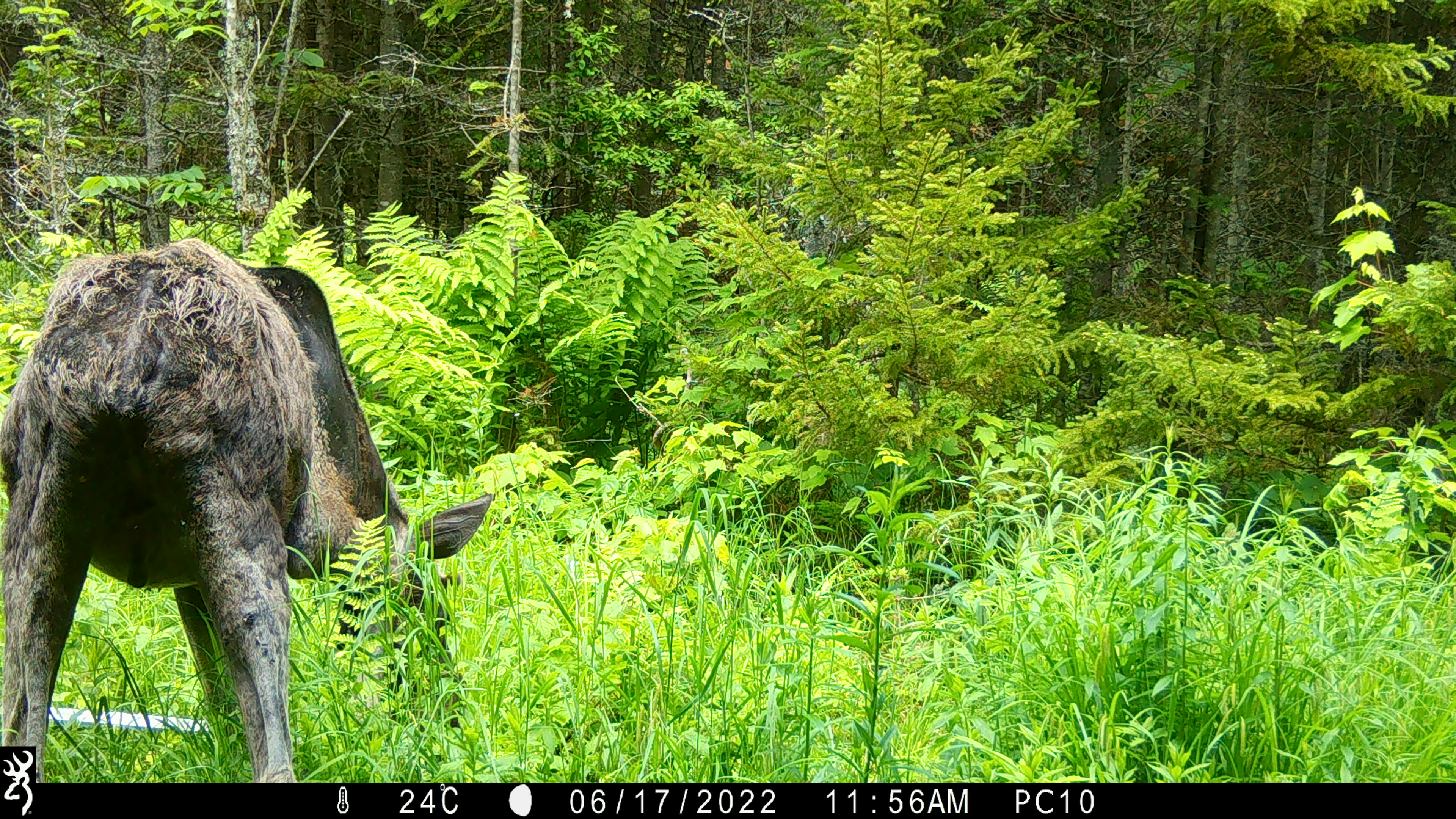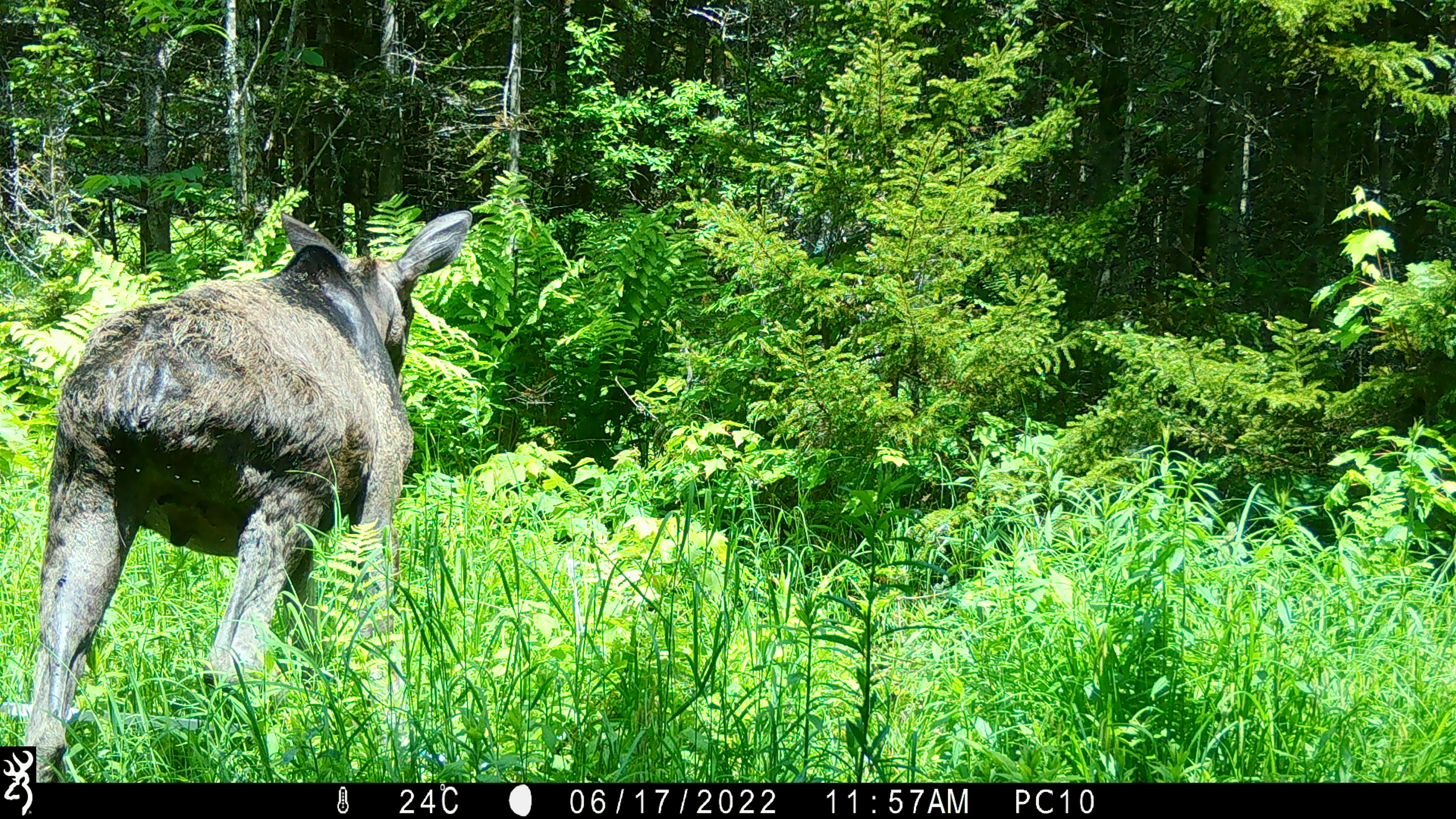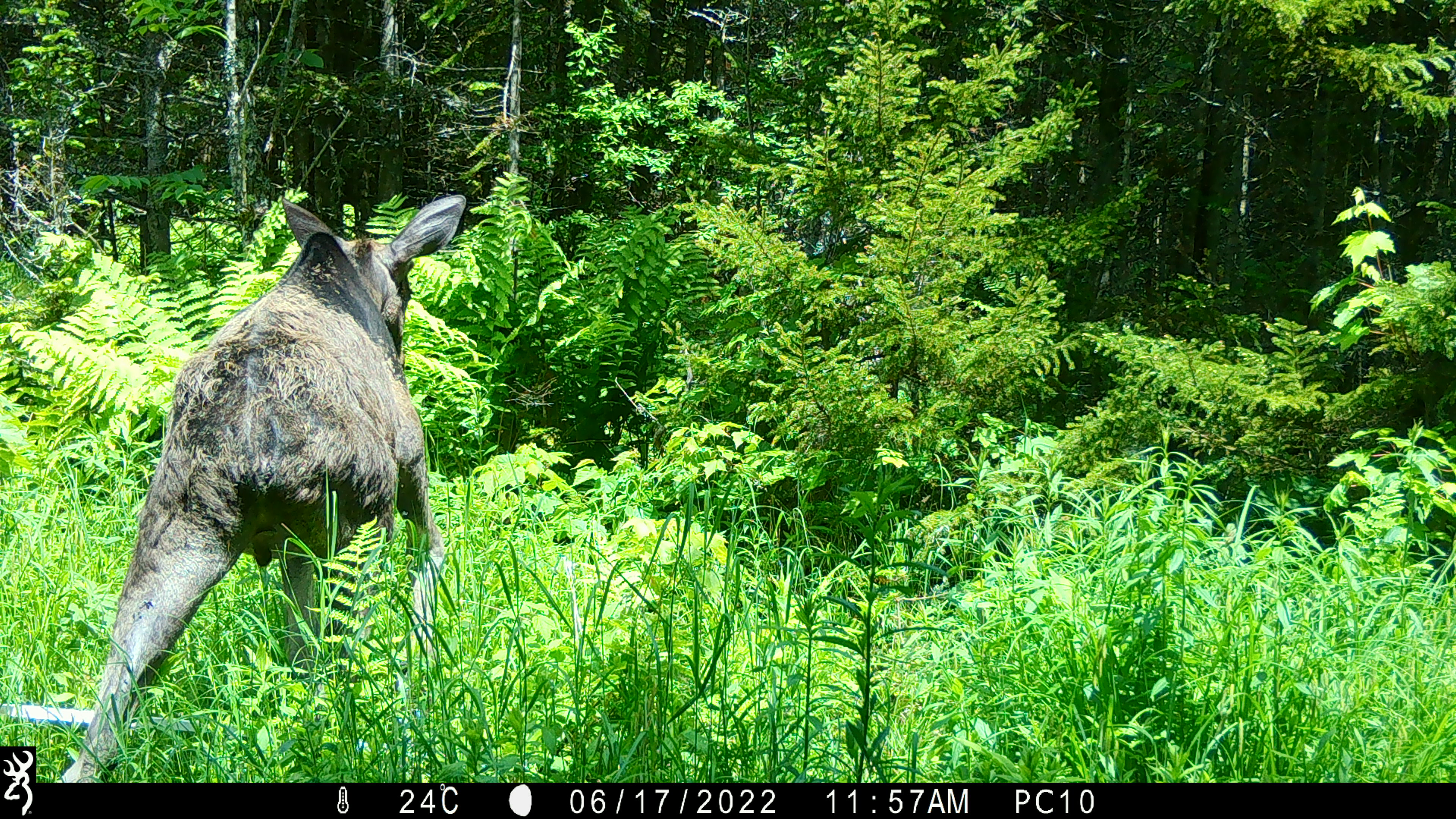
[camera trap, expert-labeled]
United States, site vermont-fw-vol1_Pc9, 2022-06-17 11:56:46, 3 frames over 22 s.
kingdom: Animalia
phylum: Chordata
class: Mammalia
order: Artiodactyla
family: Cervidae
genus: Alces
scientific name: Alces alces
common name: moose